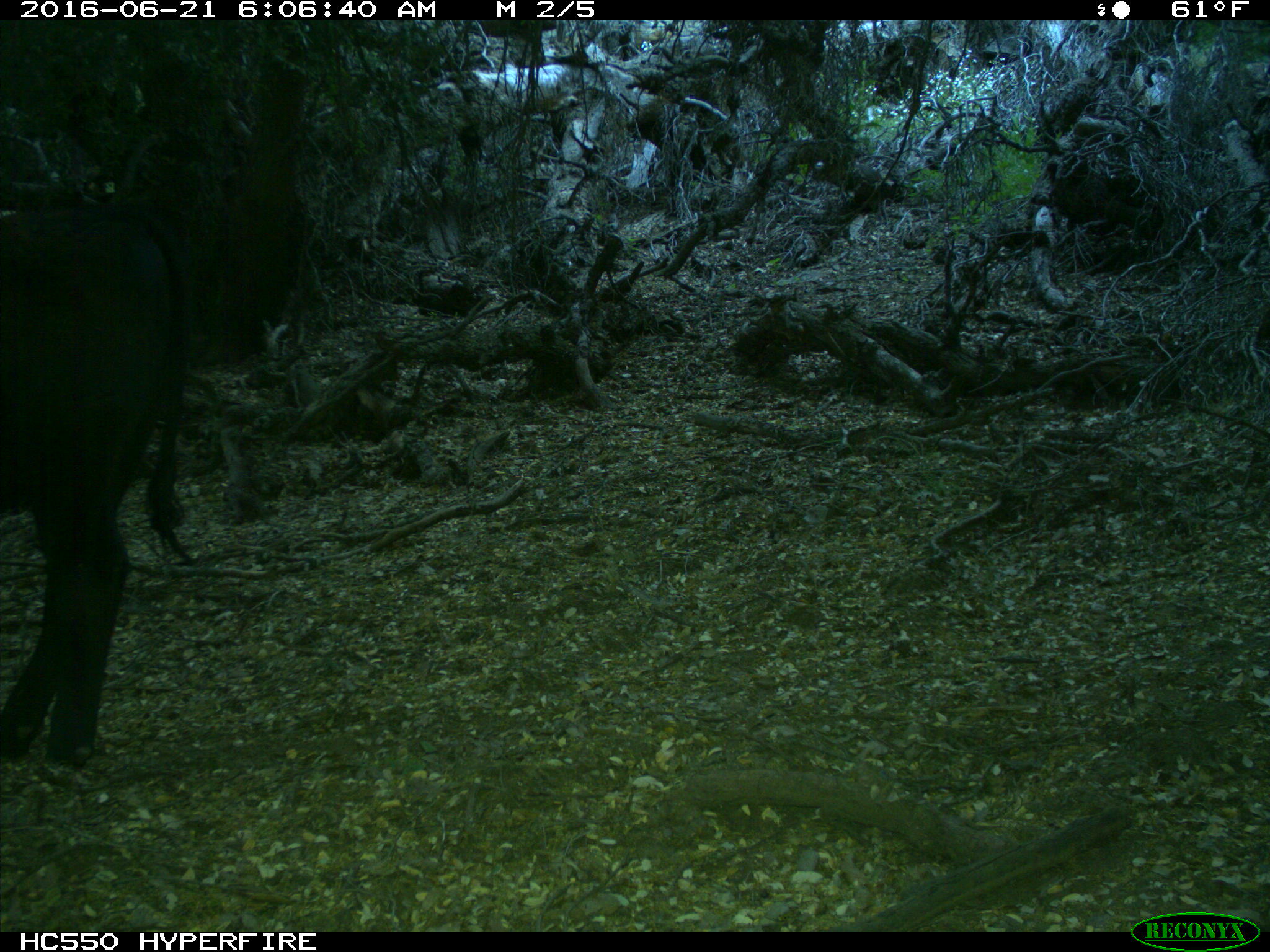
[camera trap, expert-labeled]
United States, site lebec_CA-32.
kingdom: Animalia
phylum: Chordata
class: Mammalia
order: Artiodactyla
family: Bovidae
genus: Bos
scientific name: Bos taurus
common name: domestic cow